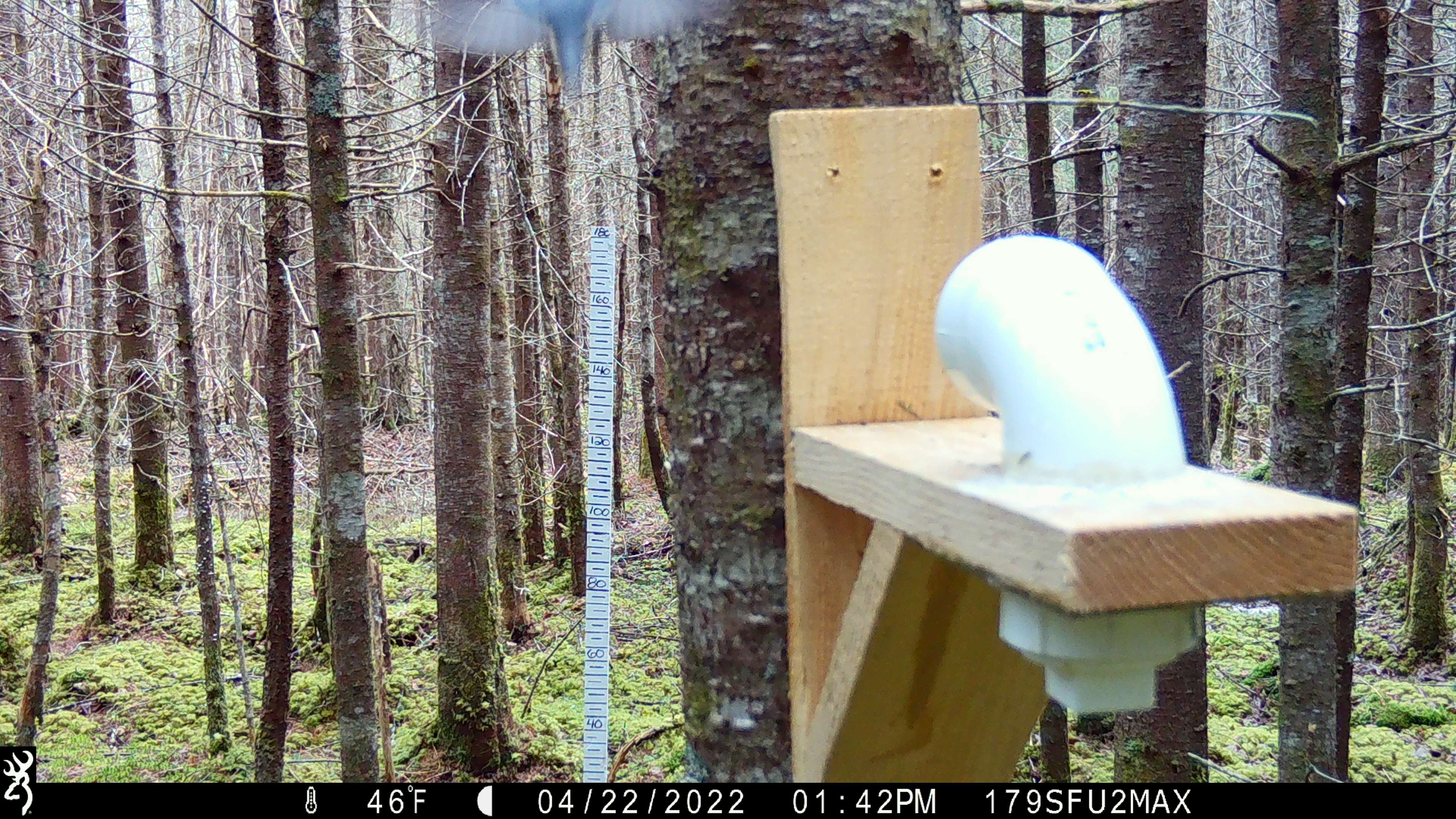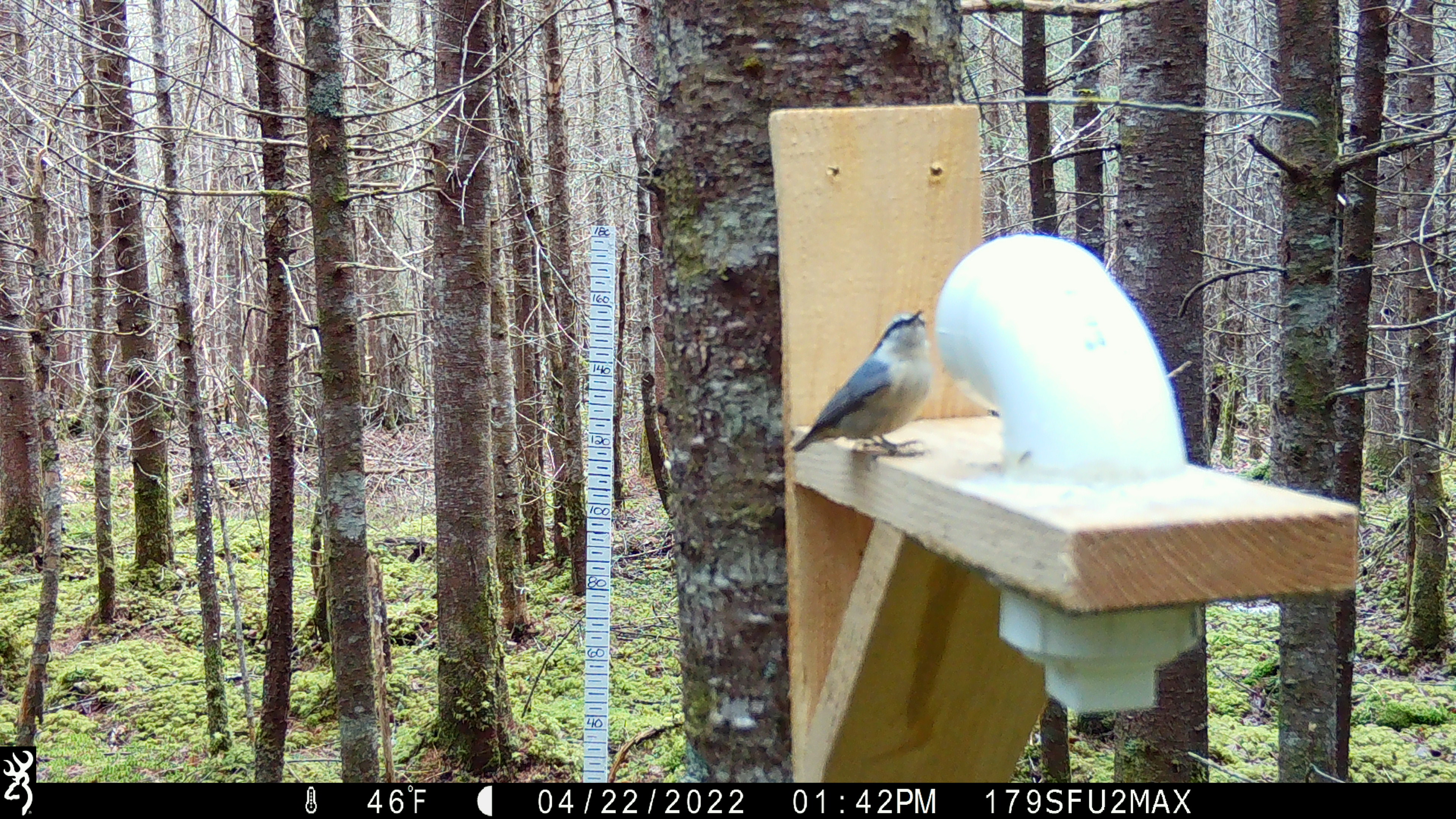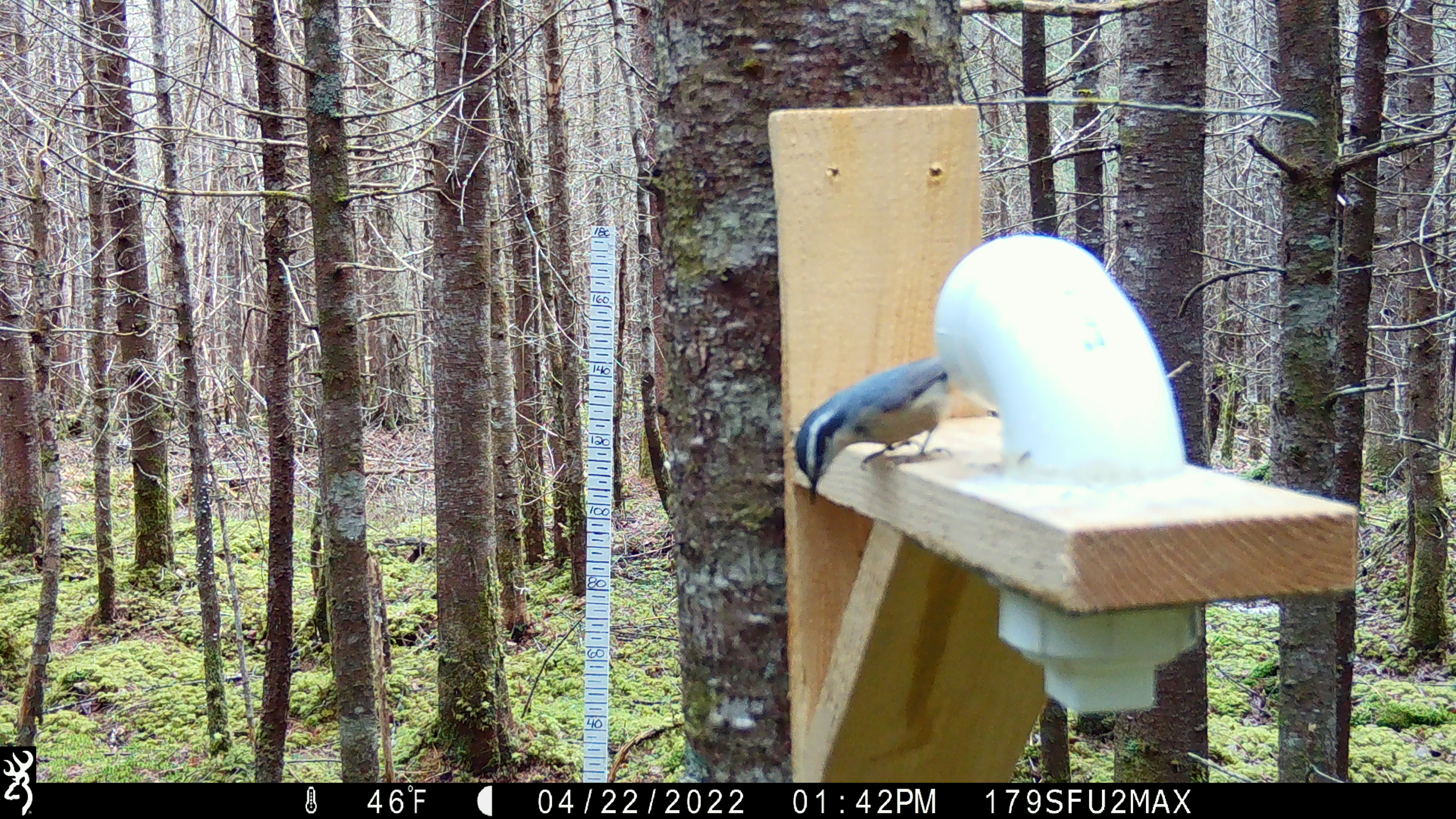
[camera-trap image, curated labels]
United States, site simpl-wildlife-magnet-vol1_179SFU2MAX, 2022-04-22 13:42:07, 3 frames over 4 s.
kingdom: Animalia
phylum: Chordata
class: Aves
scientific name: Aves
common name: bird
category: bird sp.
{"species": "bird sp. (bird) (Aves)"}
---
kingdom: Animalia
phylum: Chordata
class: Aves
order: Passeriformes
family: Sittidae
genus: Sitta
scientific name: Sitta canadensis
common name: red-breasted nuthatch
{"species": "red-breasted nuthatch (Sitta canadensis)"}